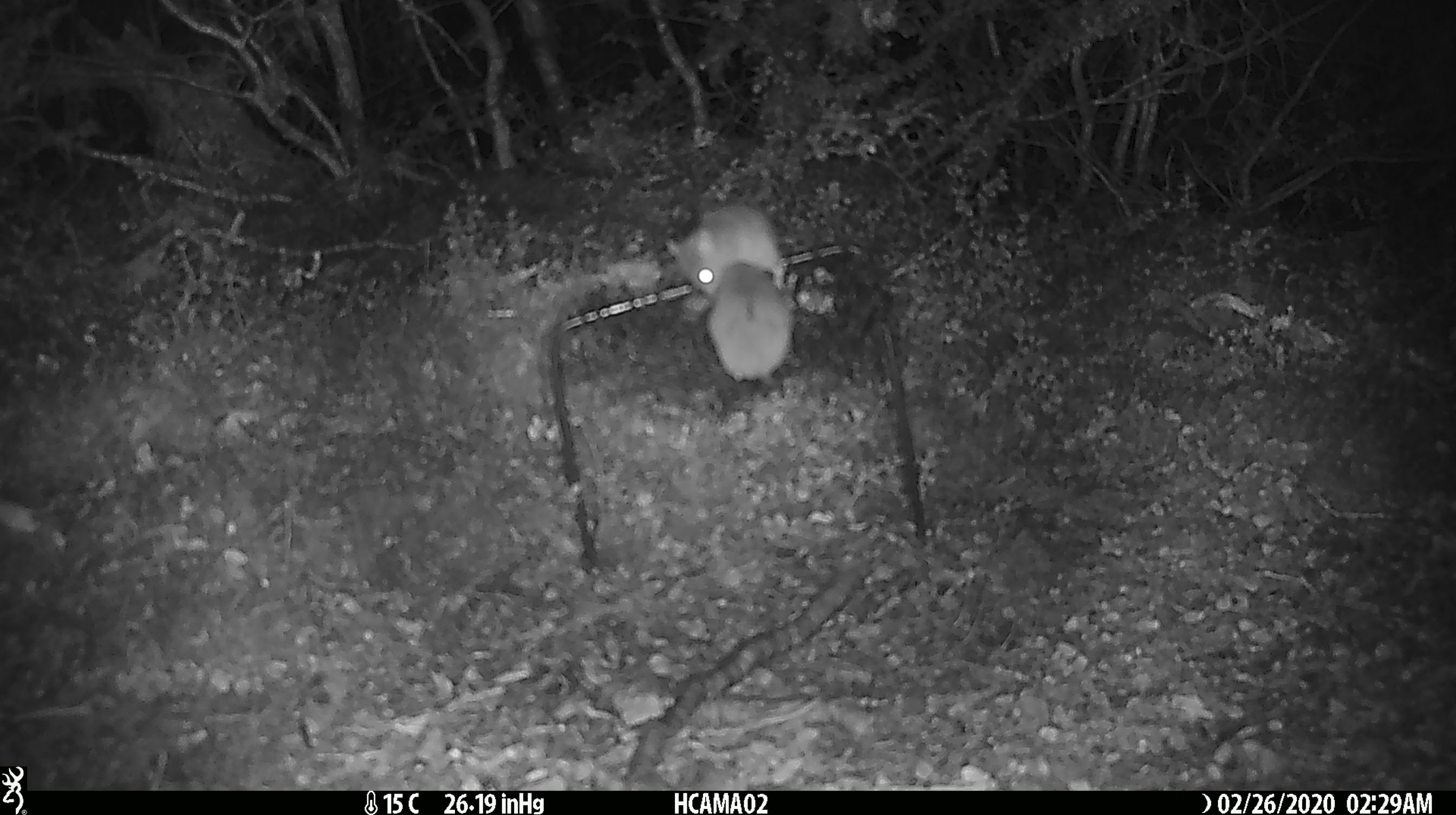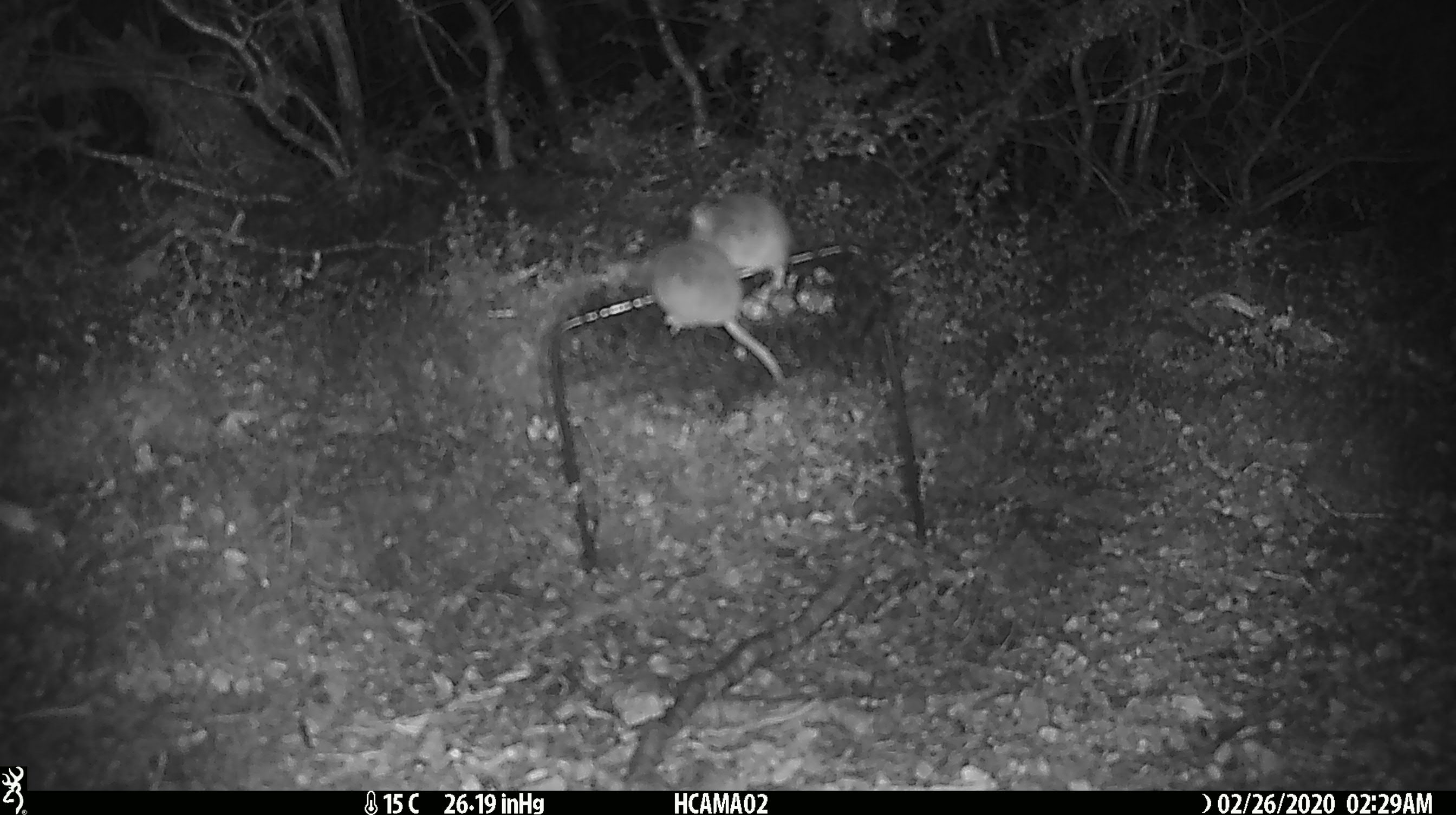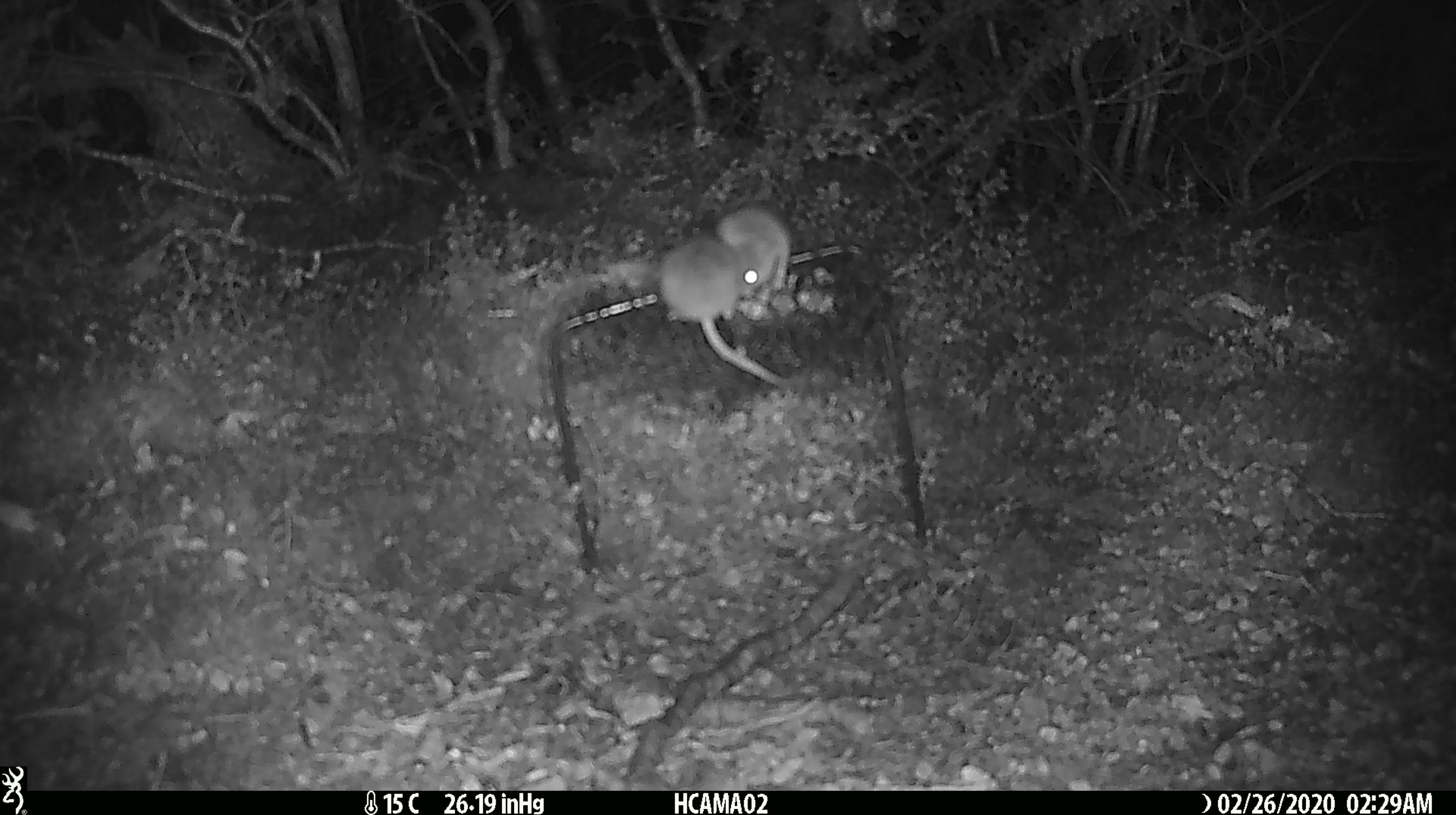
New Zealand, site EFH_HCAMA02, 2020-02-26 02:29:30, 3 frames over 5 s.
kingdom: Animalia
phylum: Chordata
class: Mammalia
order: Rodentia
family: Muridae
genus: Mus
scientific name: Mus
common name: mouse